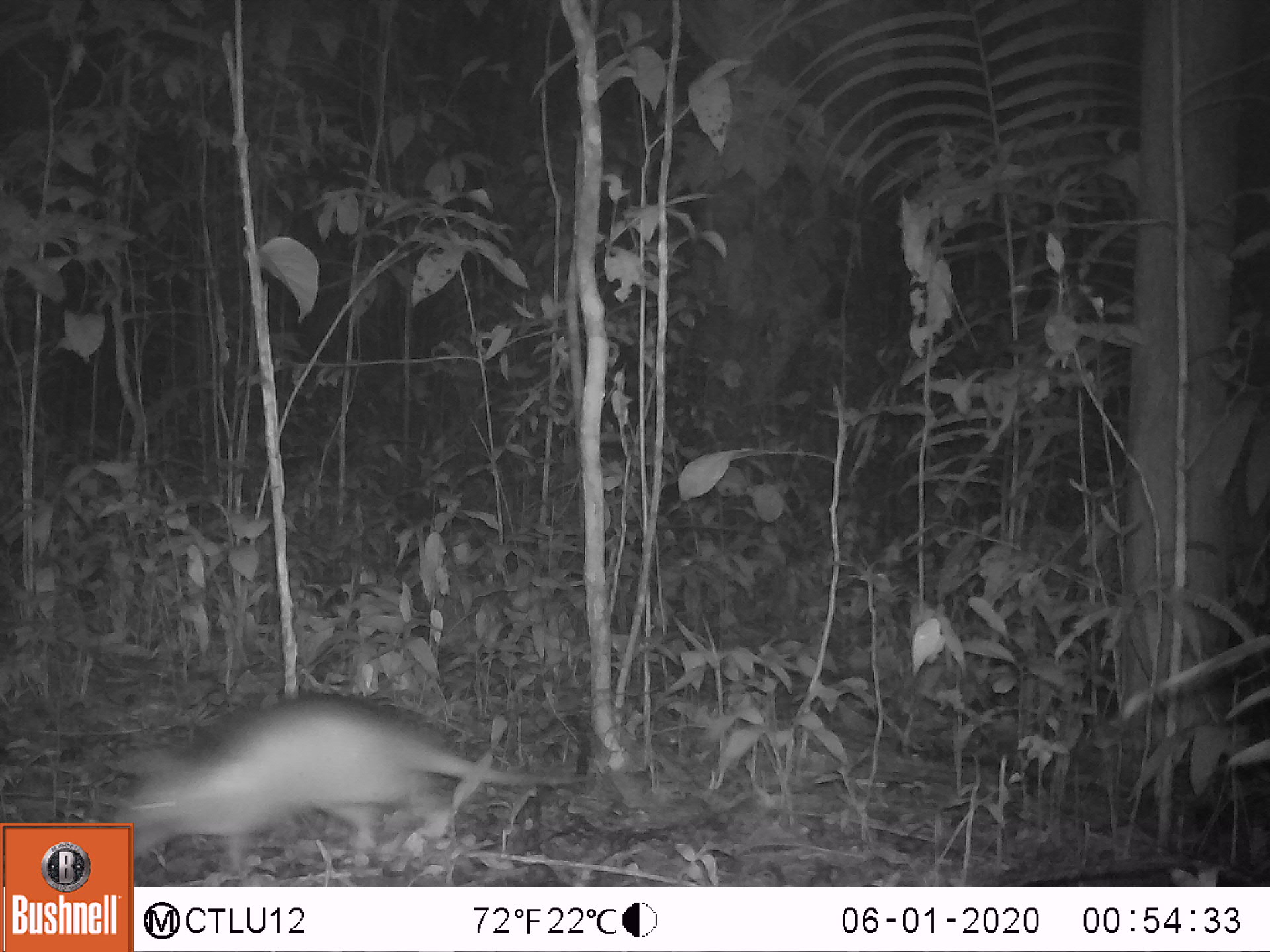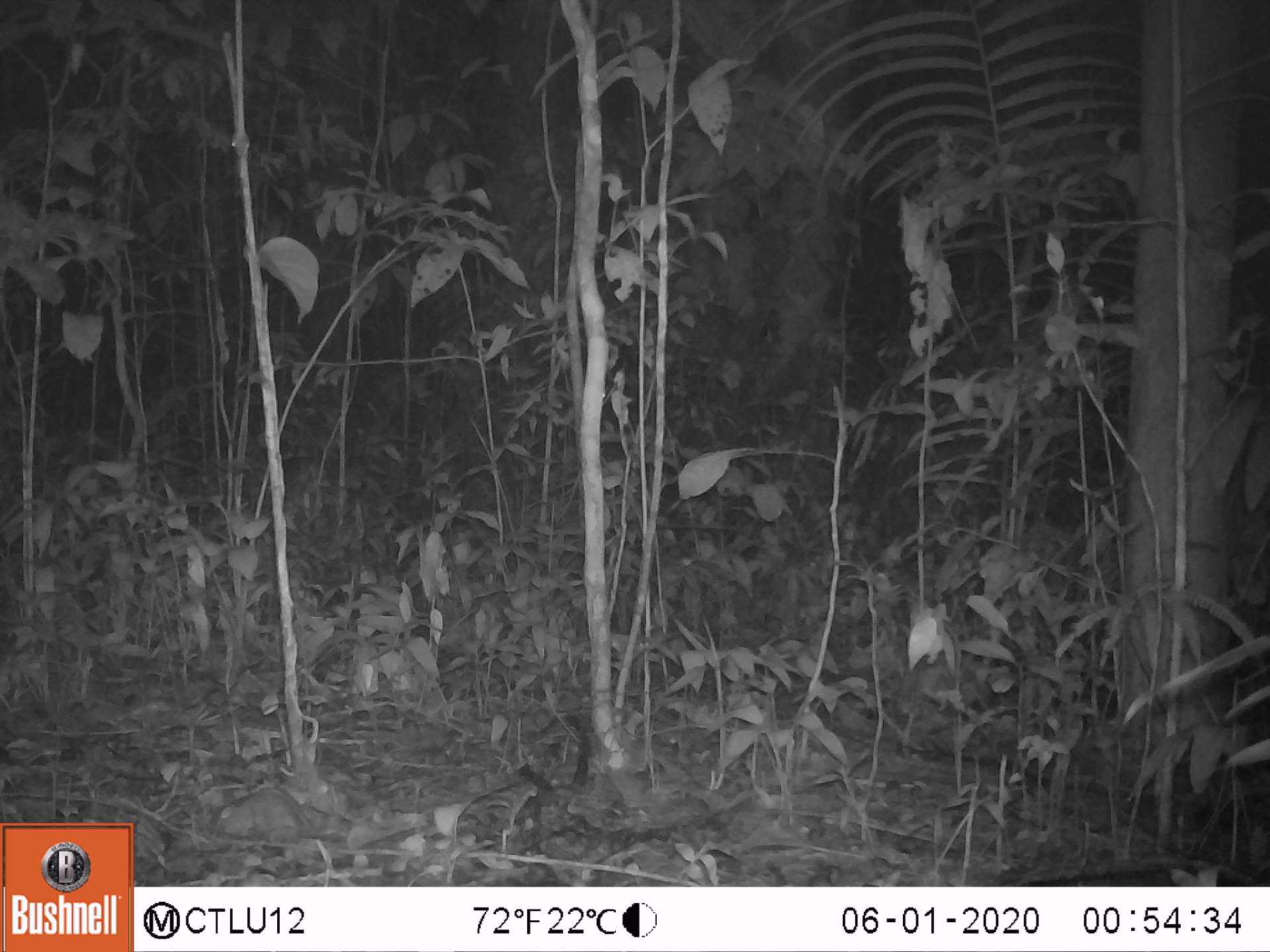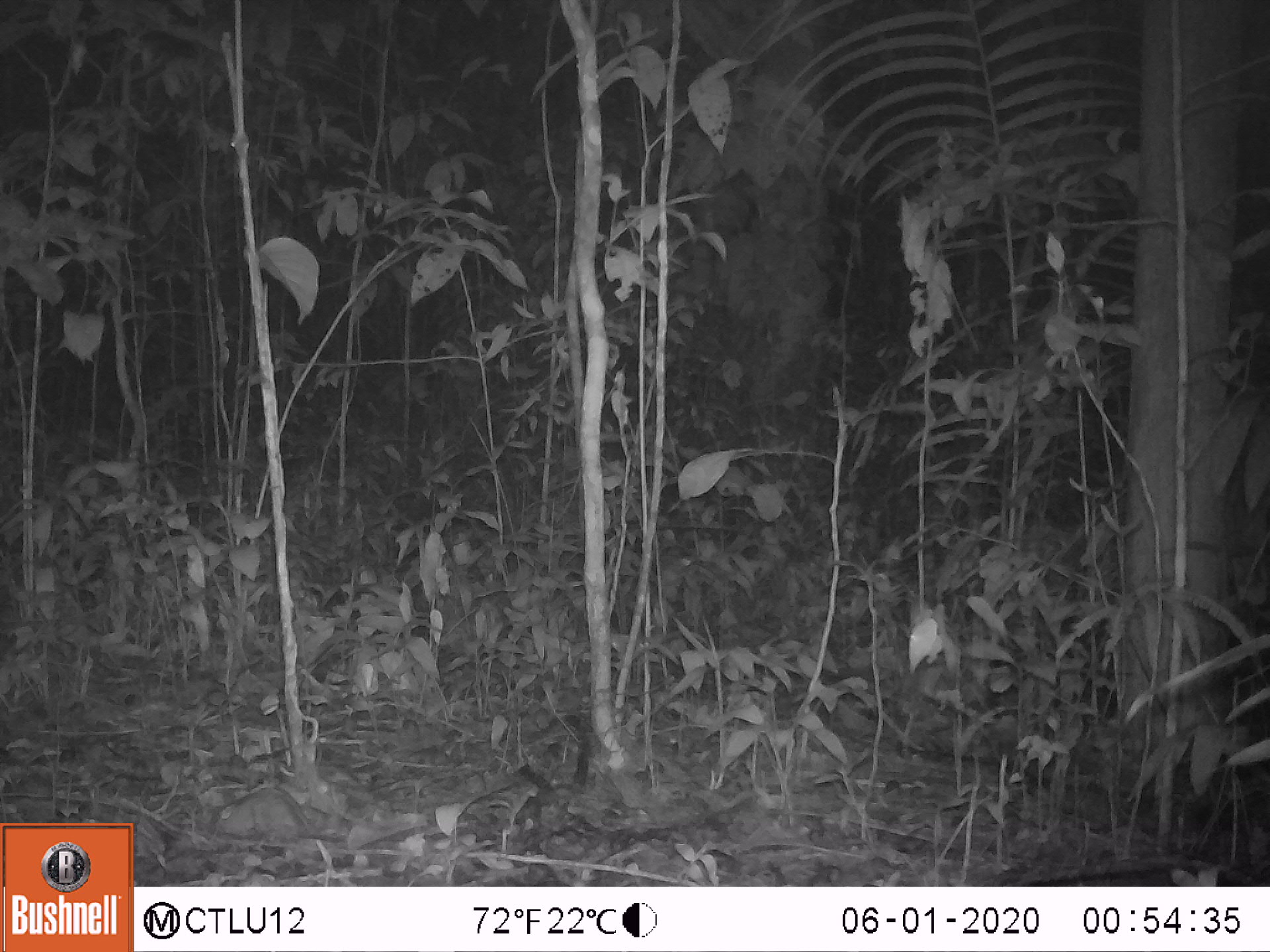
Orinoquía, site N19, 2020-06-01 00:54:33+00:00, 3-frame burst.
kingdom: Animalia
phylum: Chordata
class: Mammalia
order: Cingulata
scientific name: Cingulata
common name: armadillo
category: unknown armadillo